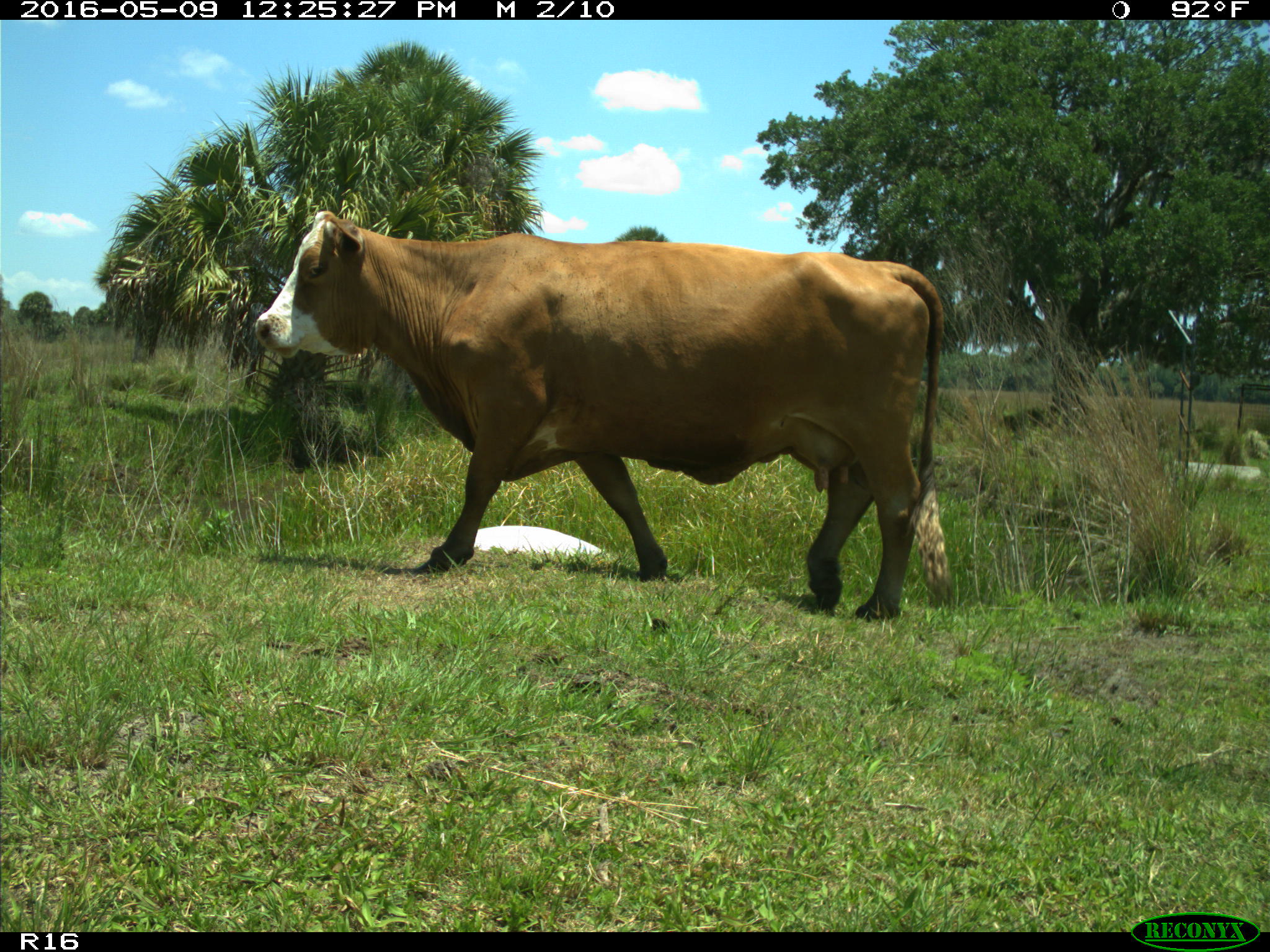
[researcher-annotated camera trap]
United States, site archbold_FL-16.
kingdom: Animalia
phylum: Chordata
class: Mammalia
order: Artiodactyla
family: Bovidae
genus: Bos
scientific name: Bos taurus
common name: domestic cow